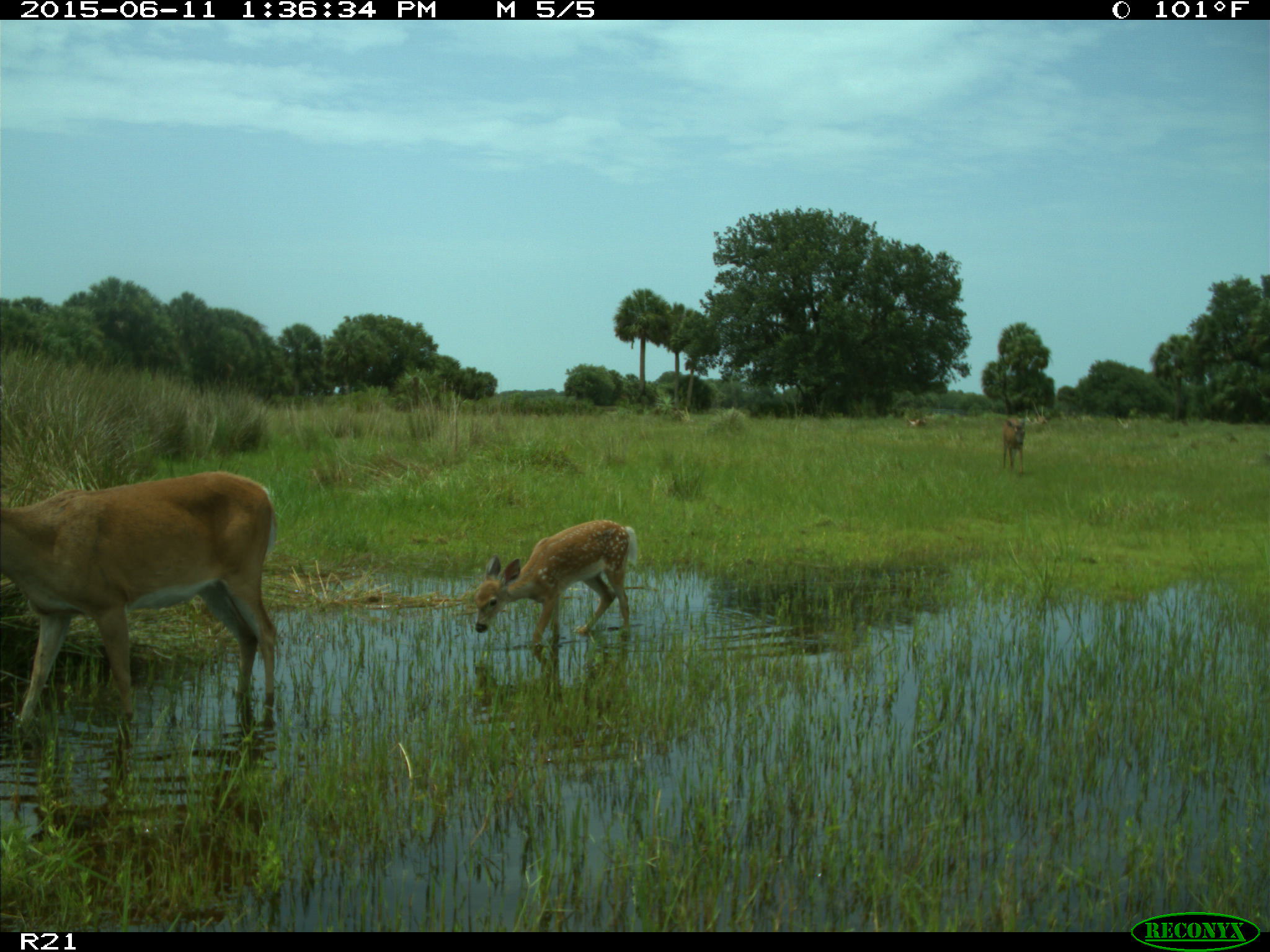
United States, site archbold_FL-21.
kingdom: Animalia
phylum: Chordata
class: Mammalia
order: Artiodactyla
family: Cervidae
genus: Odocoileus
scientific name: Odocoileus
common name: deer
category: unidentified deer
Unidentified deer (deer) (Odocoileus).